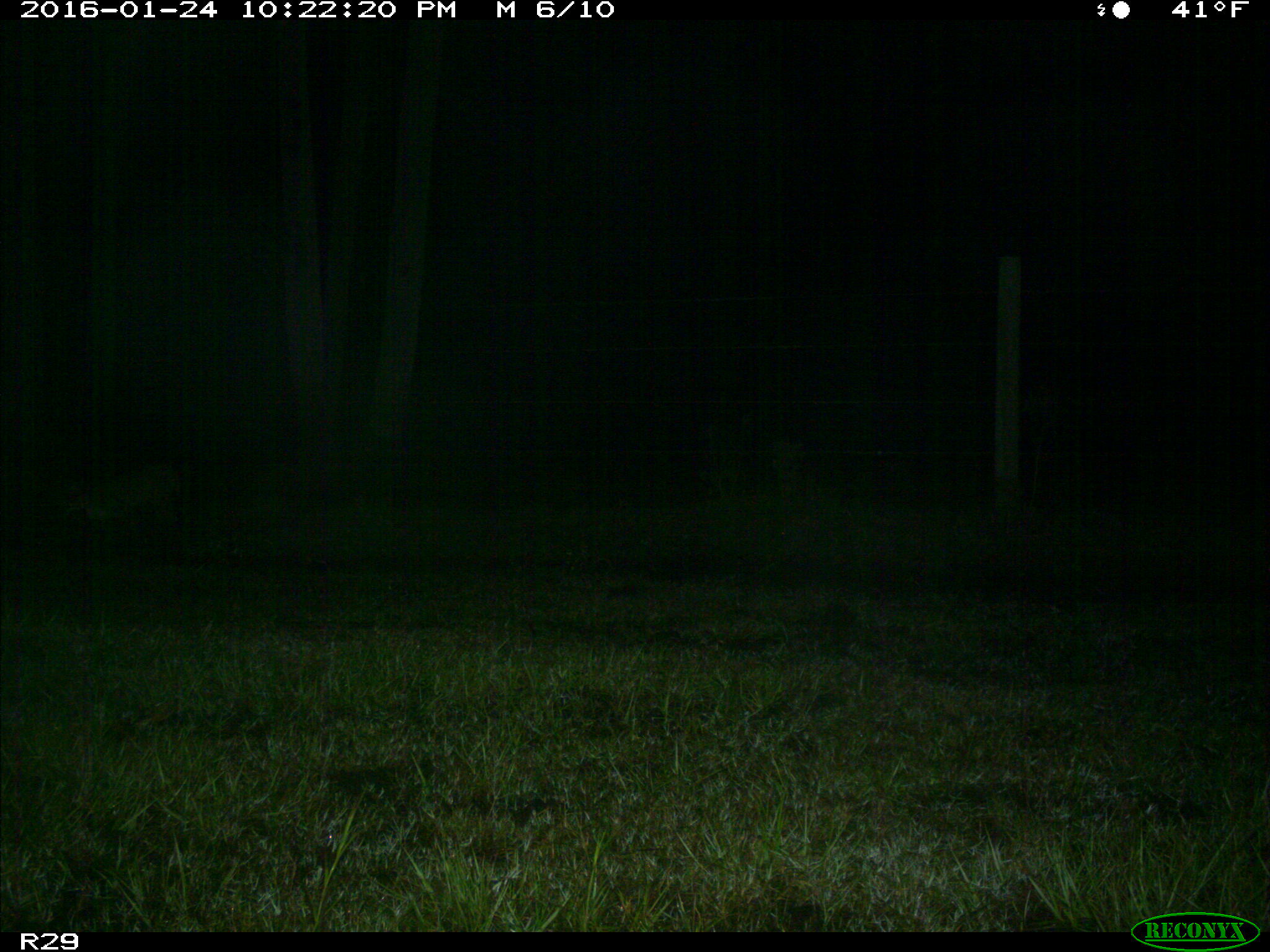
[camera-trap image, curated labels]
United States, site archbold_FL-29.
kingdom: Animalia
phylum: Chordata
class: Mammalia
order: Carnivora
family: Felidae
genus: Lynx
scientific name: Lynx rufus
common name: bobcat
Lynx rufus (bobcat).